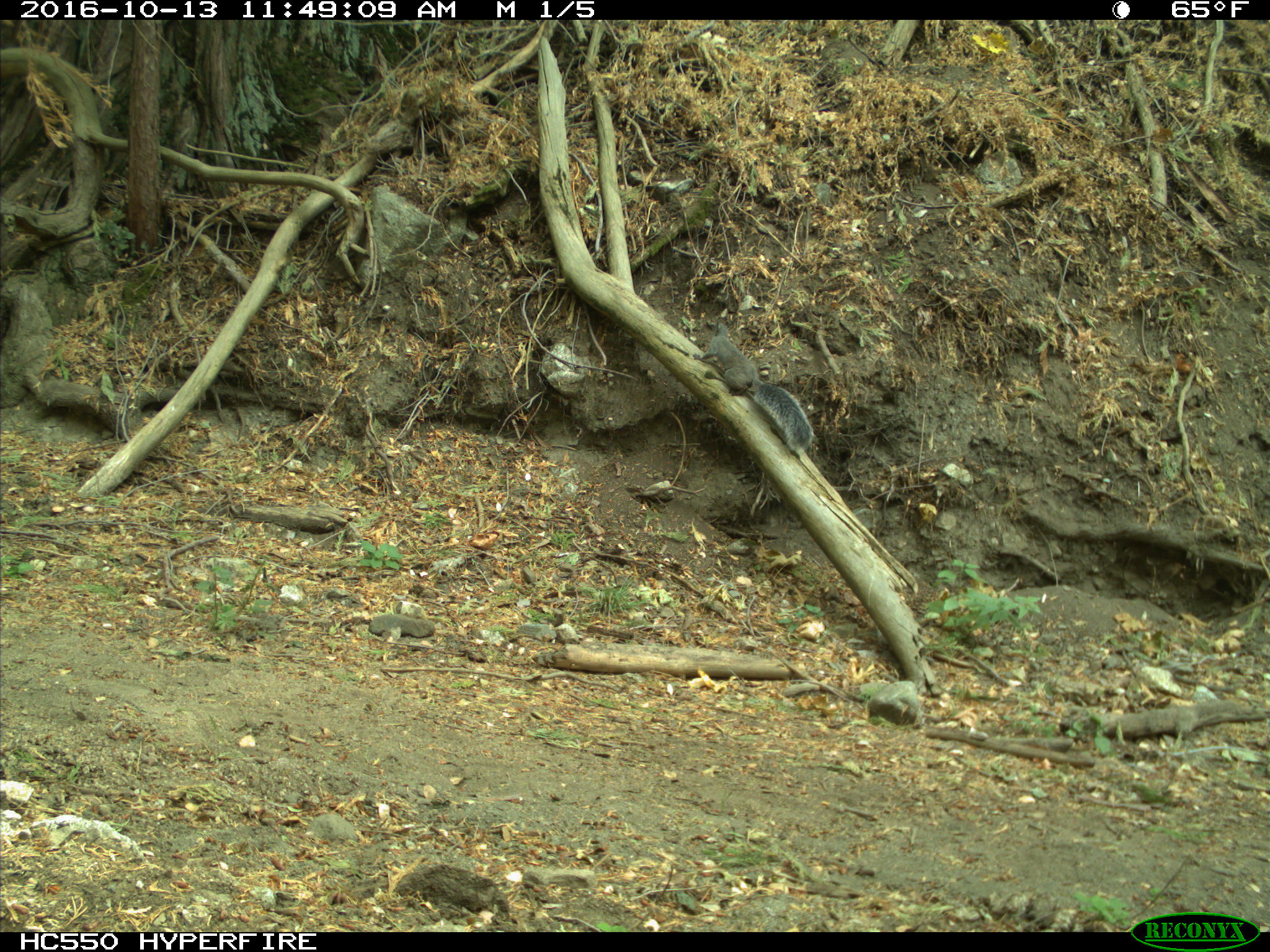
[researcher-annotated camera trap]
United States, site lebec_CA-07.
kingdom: Animalia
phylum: Chordata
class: Mammalia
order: Rodentia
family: Sciuridae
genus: Sciurus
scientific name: Sciurus carolinensis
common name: eastern gray squirrel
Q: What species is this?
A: Sciurus carolinensis (eastern gray squirrel).